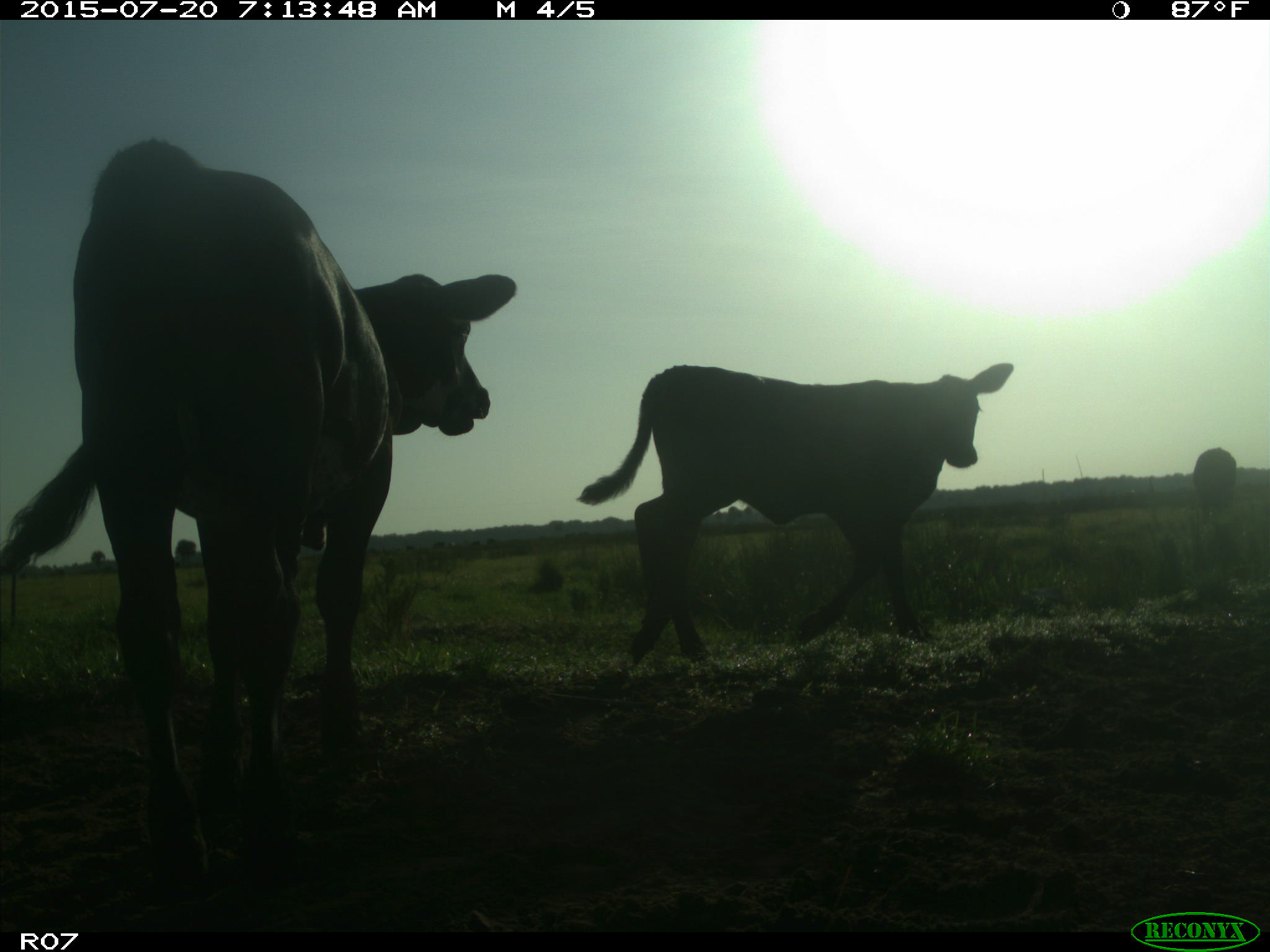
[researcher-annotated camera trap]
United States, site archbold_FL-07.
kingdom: Animalia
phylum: Chordata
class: Mammalia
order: Artiodactyla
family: Bovidae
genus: Bos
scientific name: Bos taurus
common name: domestic cow